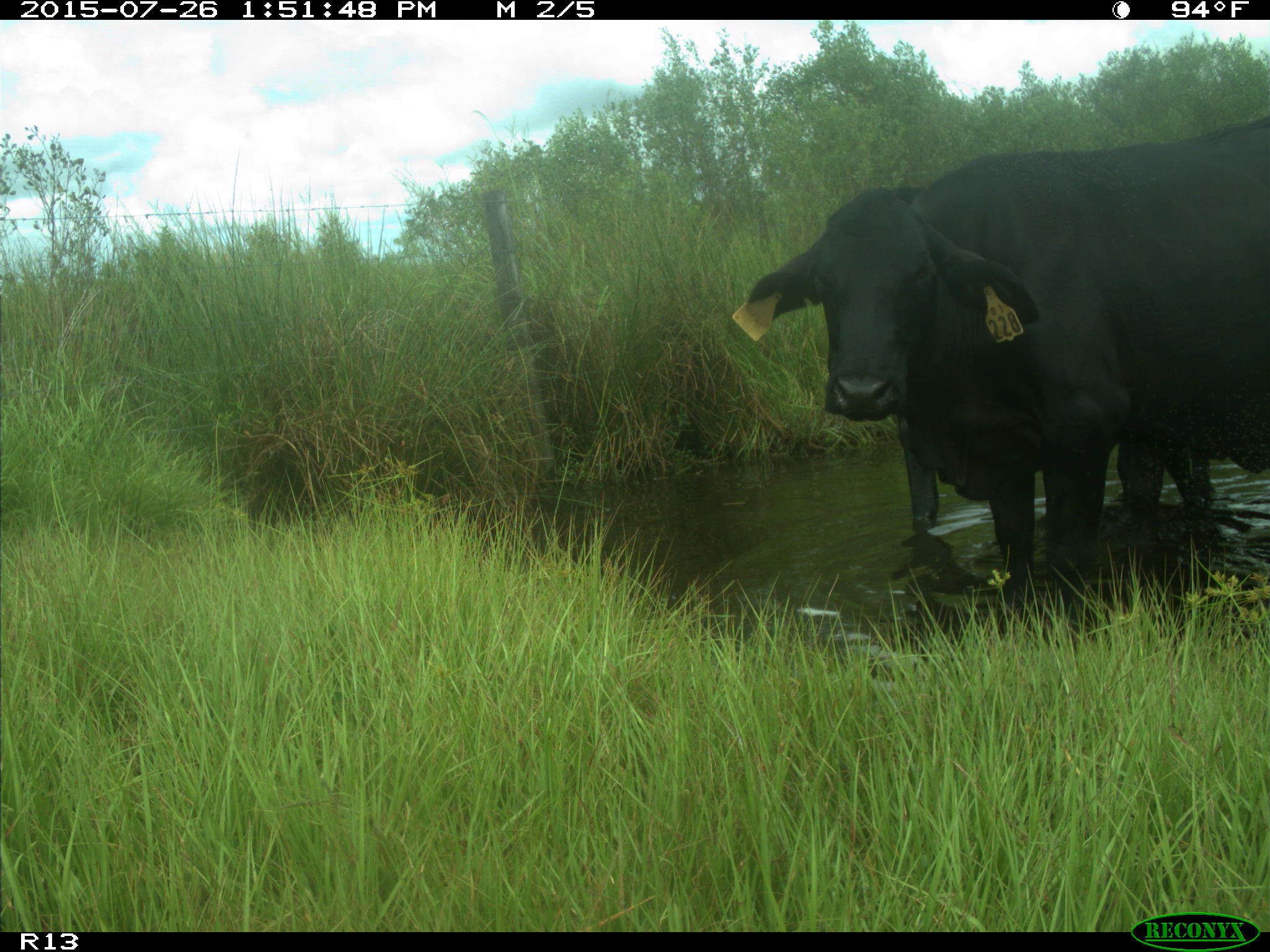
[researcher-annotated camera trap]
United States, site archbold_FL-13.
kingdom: Animalia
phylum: Chordata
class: Mammalia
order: Artiodactyla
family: Bovidae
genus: Bos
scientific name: Bos taurus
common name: domestic cow